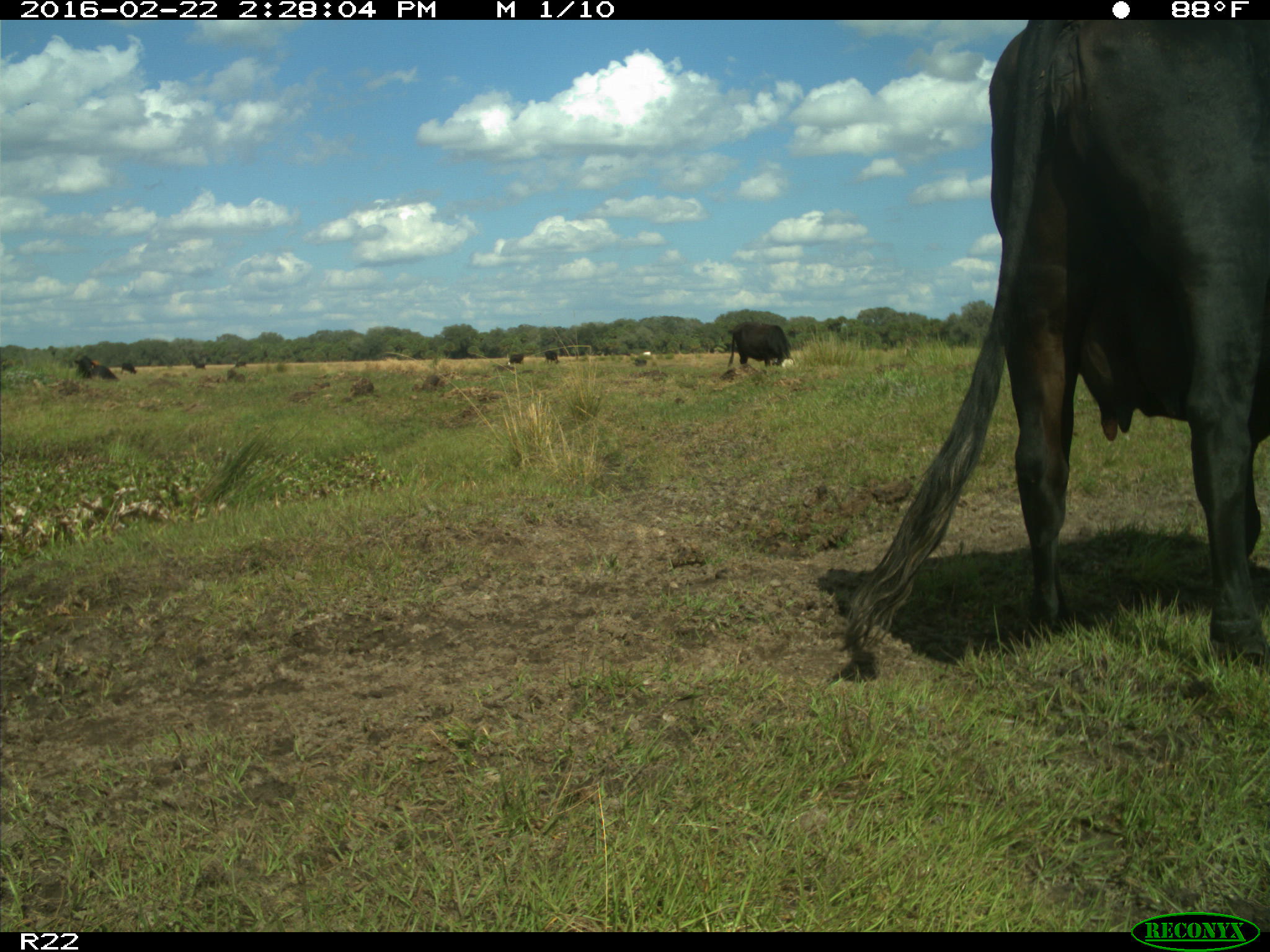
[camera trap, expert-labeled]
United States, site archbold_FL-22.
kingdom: Animalia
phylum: Chordata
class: Mammalia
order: Artiodactyla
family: Bovidae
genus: Bos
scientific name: Bos taurus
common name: domestic cow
Bos taurus (domestic cow).